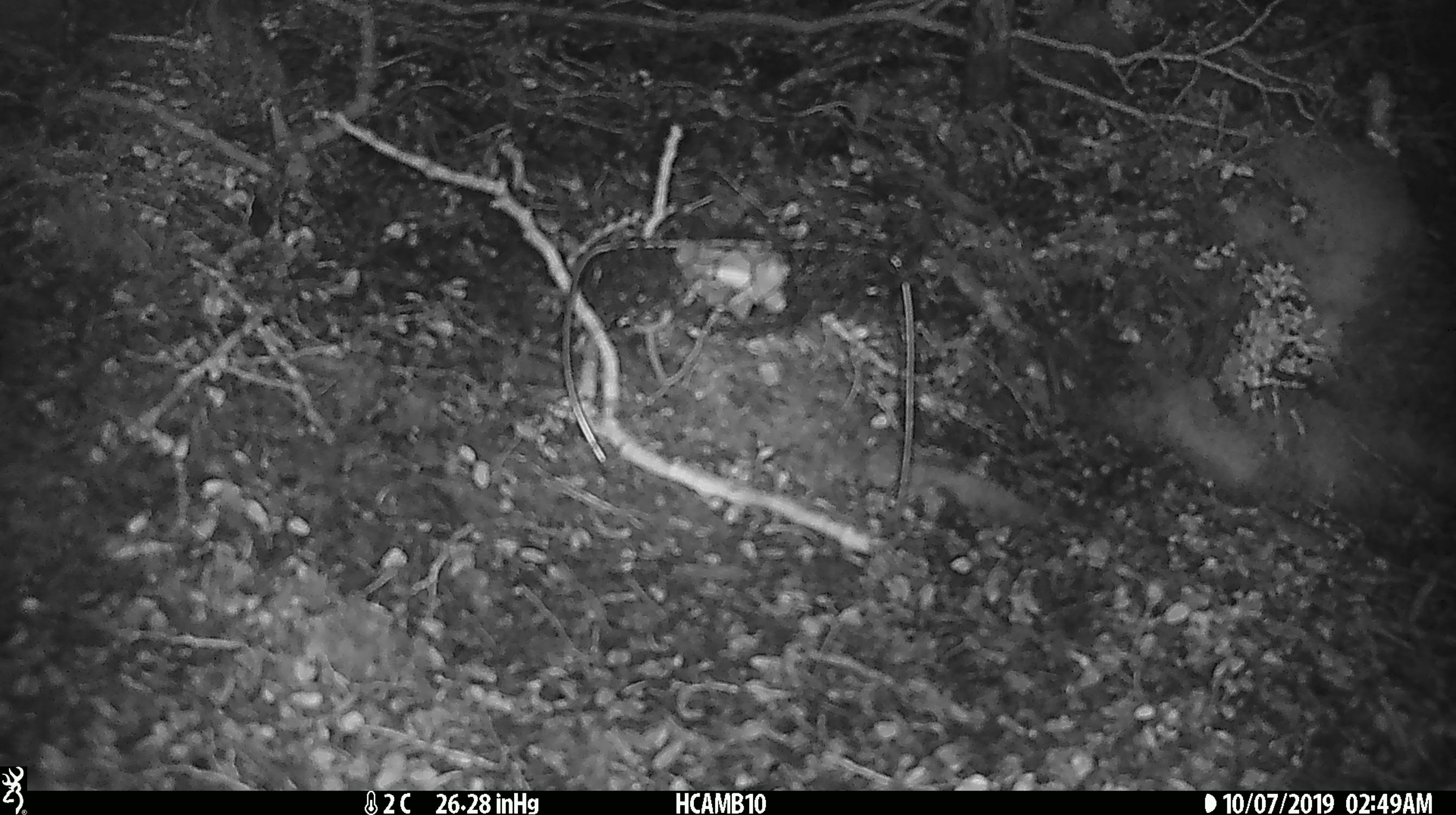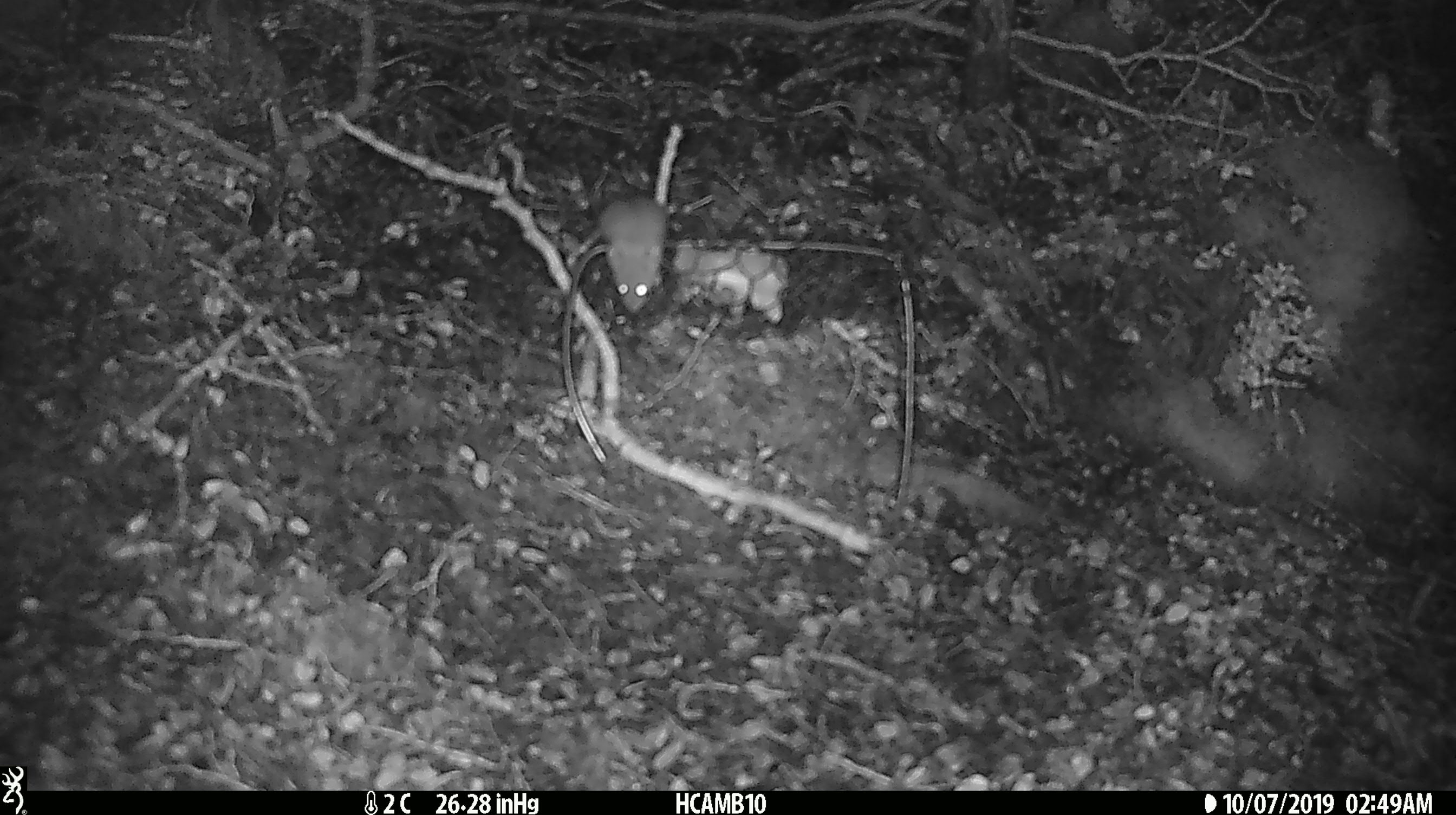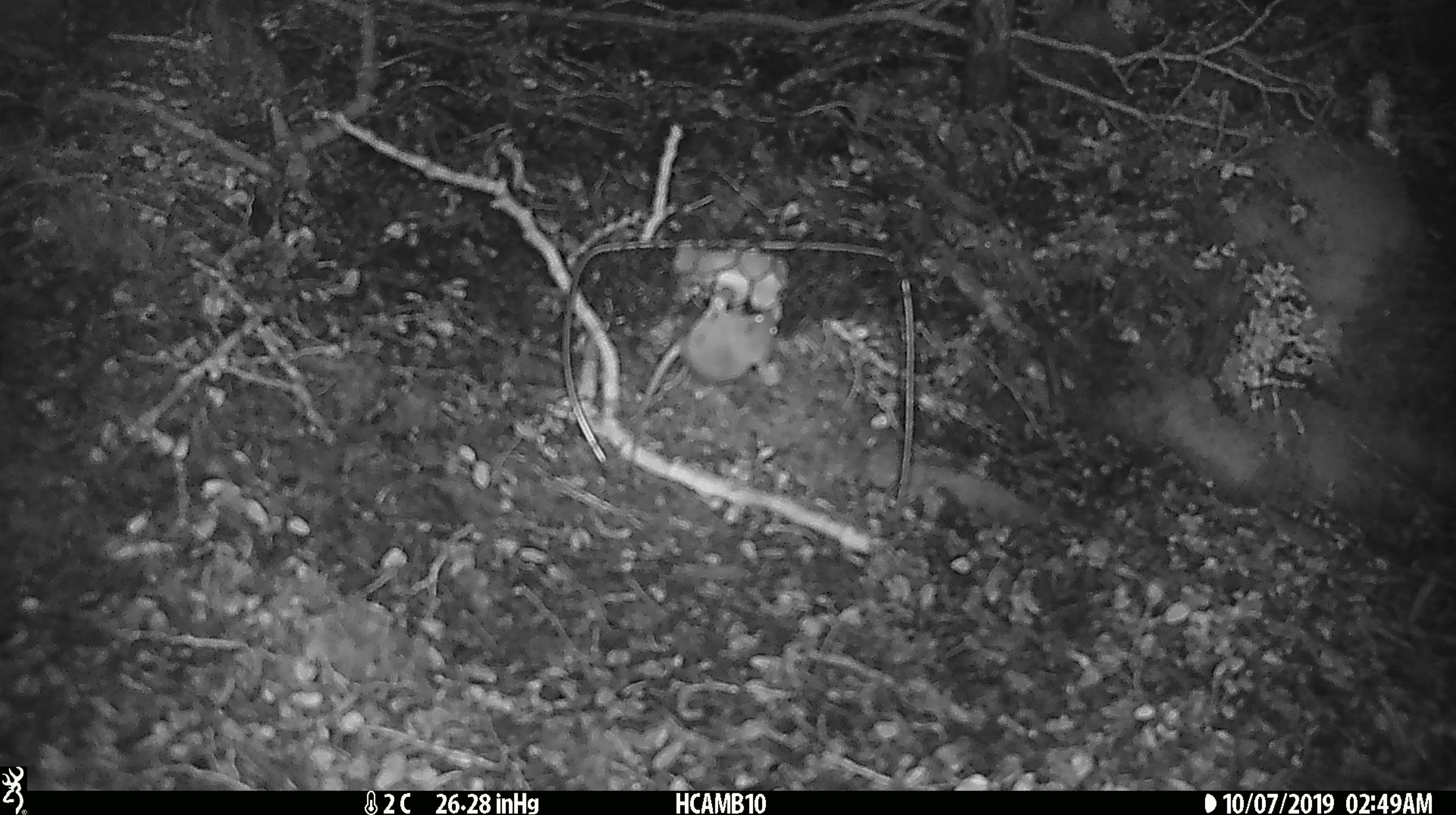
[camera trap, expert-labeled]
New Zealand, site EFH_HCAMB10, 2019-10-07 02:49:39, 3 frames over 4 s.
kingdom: Animalia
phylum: Chordata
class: Mammalia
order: Rodentia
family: Muridae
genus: Mus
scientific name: Mus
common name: mouse